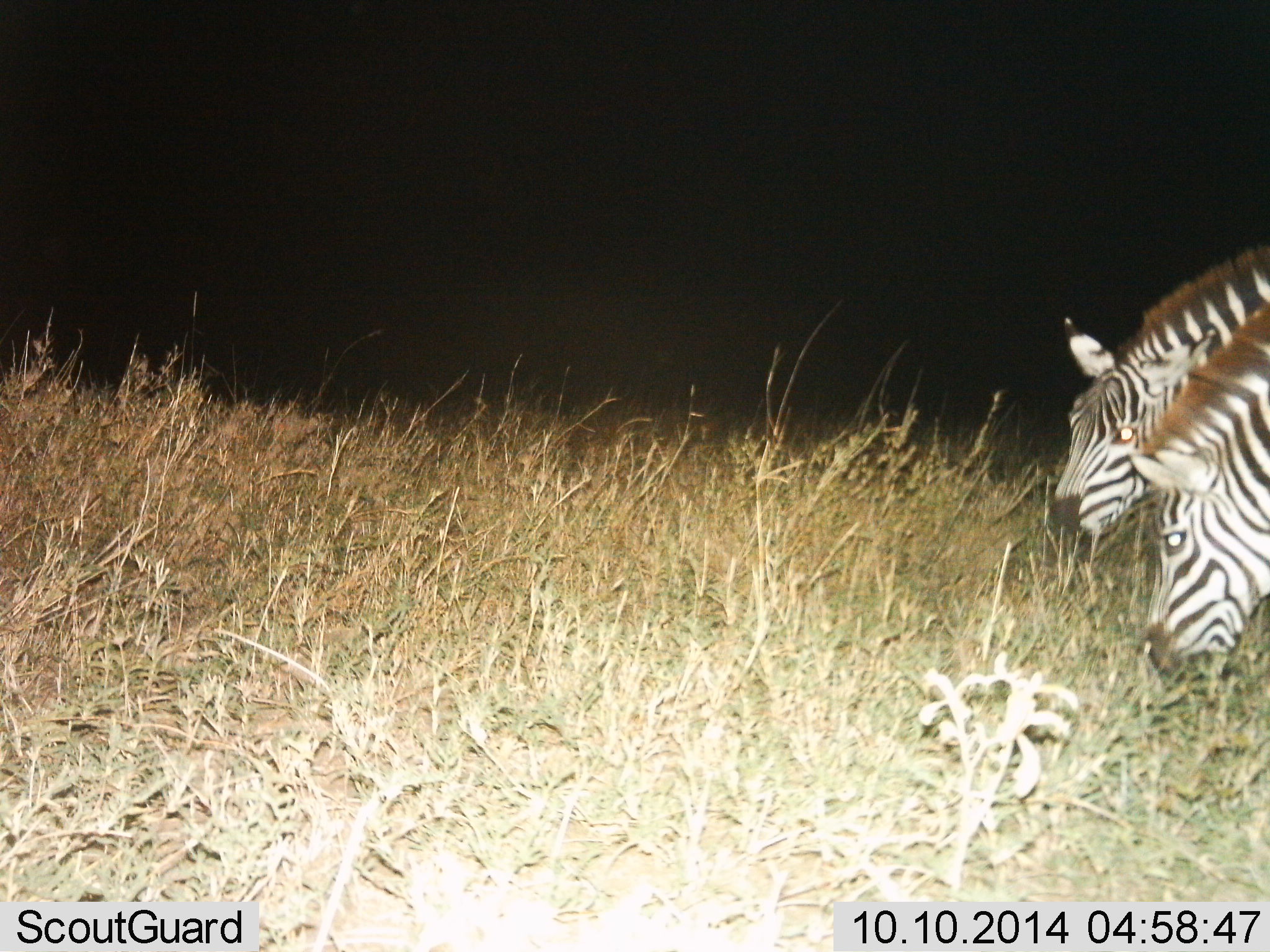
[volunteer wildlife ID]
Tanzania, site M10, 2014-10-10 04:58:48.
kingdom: Animalia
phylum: Chordata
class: Mammalia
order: Perissodactyla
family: Equidae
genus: Equus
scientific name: Equus quagga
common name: plains zebra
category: zebra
Zebra (plains zebra) (Equus quagga), count 2. Behavior (volunteer vote fractions): standing 0%, resting 0%, moving 0%, interacting 0%. Young present (vote fraction): 0%. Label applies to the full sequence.